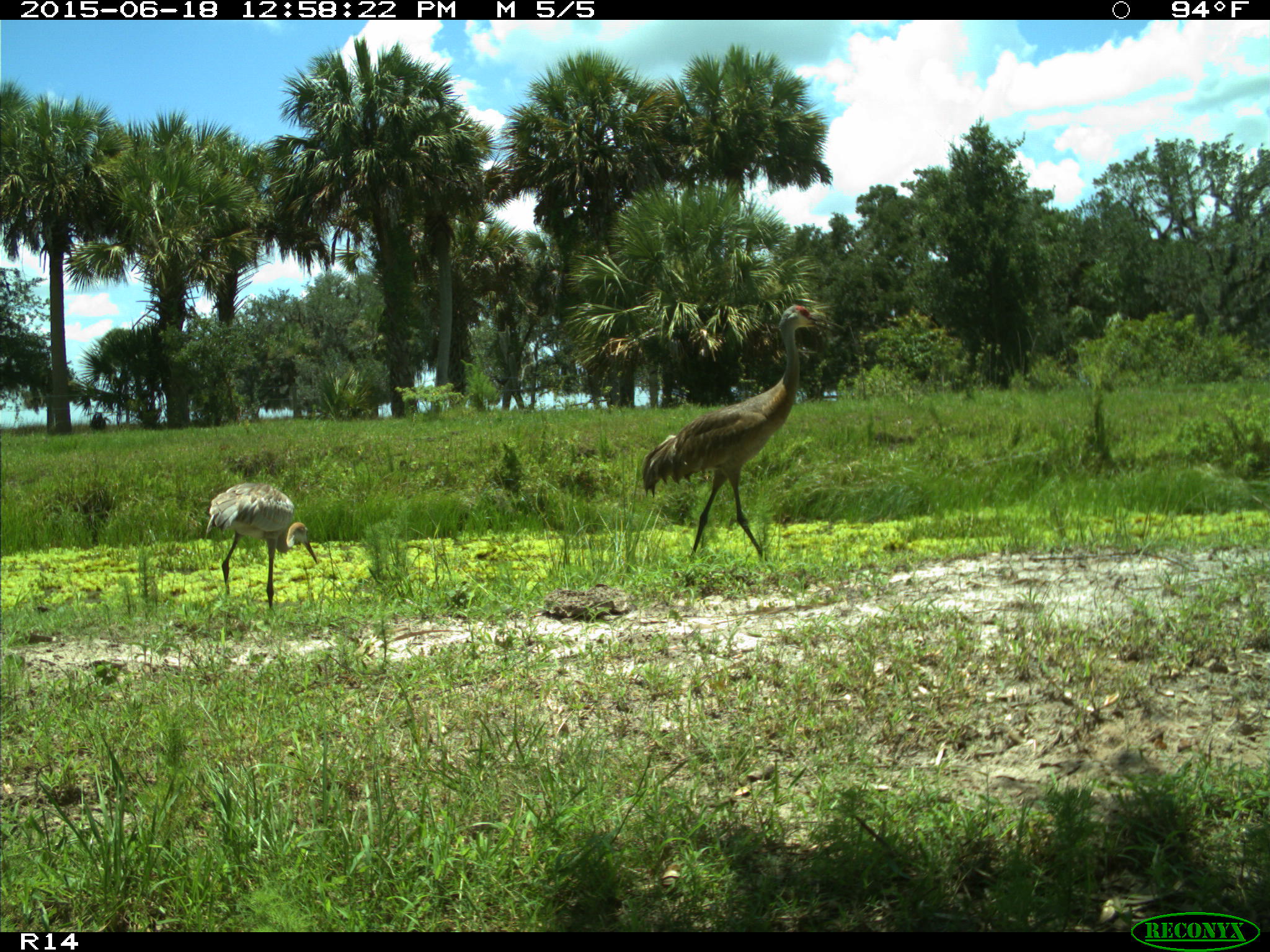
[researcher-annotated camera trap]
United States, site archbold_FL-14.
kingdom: Animalia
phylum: Chordata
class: Mammalia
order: Artiodactyla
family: Bovidae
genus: Bos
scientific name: Bos taurus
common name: domestic cow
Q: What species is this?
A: Bos taurus (domestic cow).